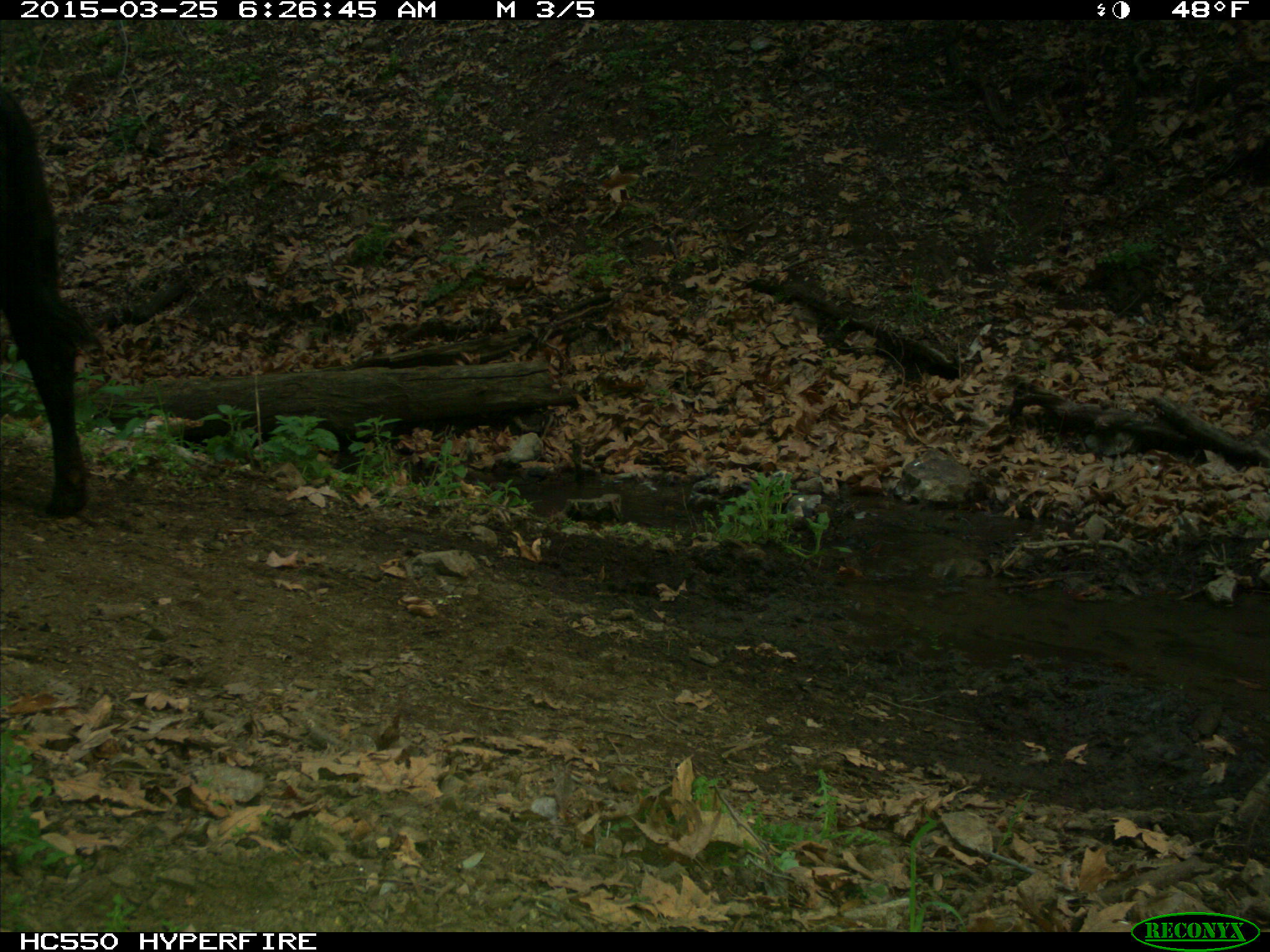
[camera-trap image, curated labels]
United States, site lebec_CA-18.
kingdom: Animalia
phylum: Chordata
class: Mammalia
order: Artiodactyla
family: Bovidae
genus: Bos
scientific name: Bos taurus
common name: domestic cow